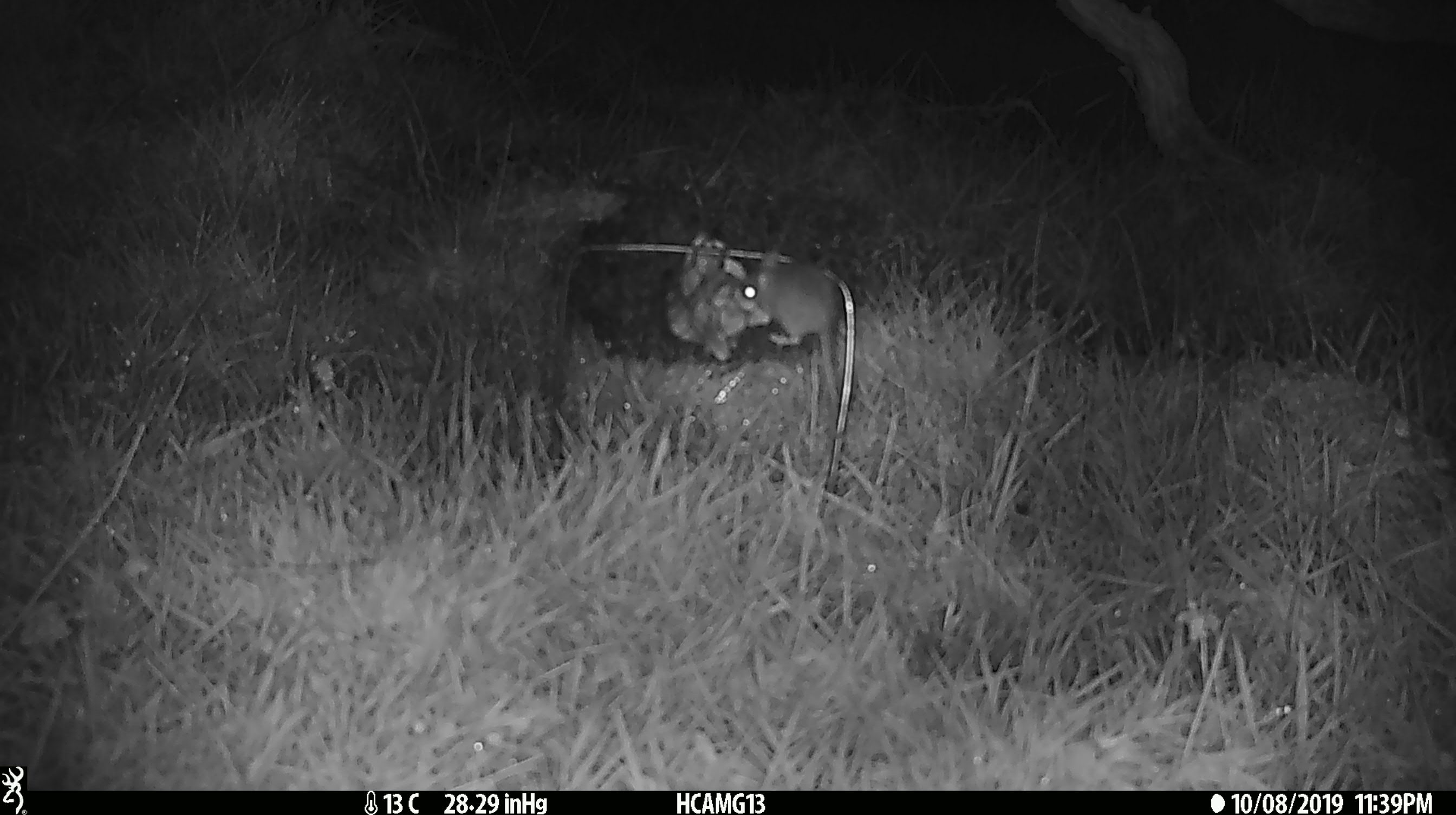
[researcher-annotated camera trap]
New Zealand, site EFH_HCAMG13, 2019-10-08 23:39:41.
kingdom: Animalia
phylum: Chordata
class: Mammalia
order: Rodentia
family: Muridae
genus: Mus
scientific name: Mus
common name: mouse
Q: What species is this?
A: Mouse (Mus).